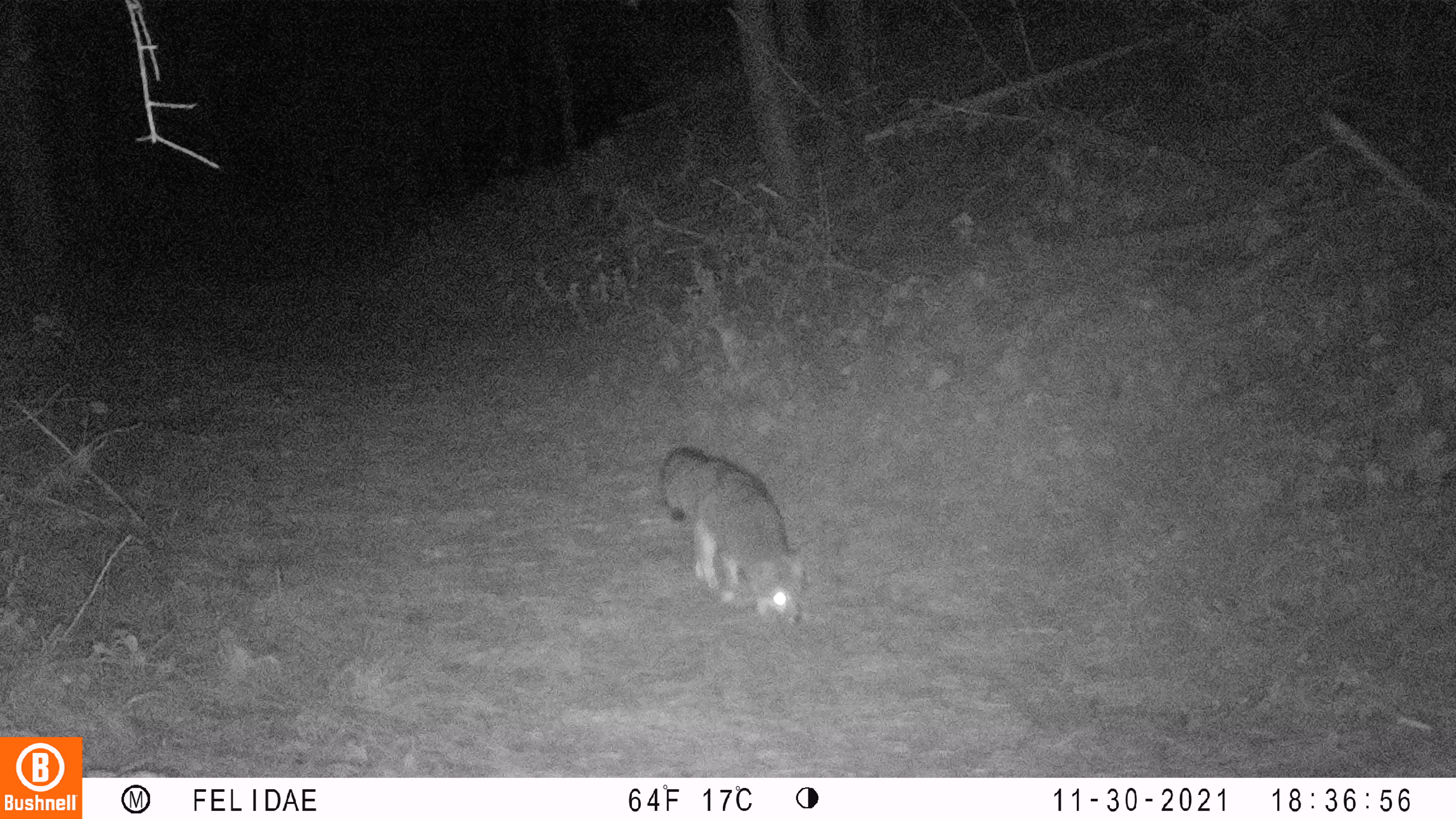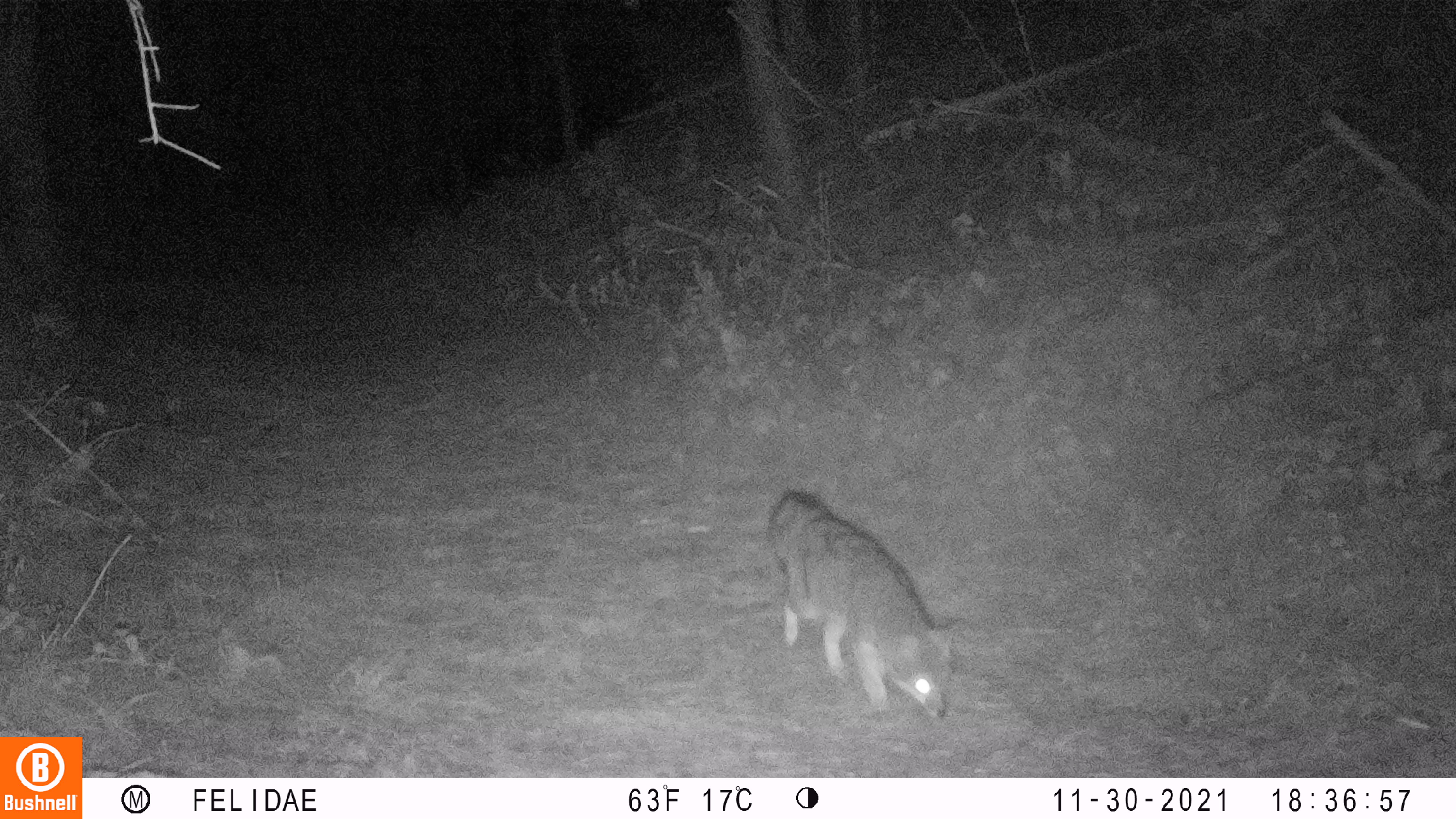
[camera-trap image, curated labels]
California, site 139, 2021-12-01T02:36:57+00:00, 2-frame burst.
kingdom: Animalia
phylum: Chordata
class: Mammalia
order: Carnivora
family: Canidae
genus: Urocyon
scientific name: Urocyon cinereoargenteus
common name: gray fox